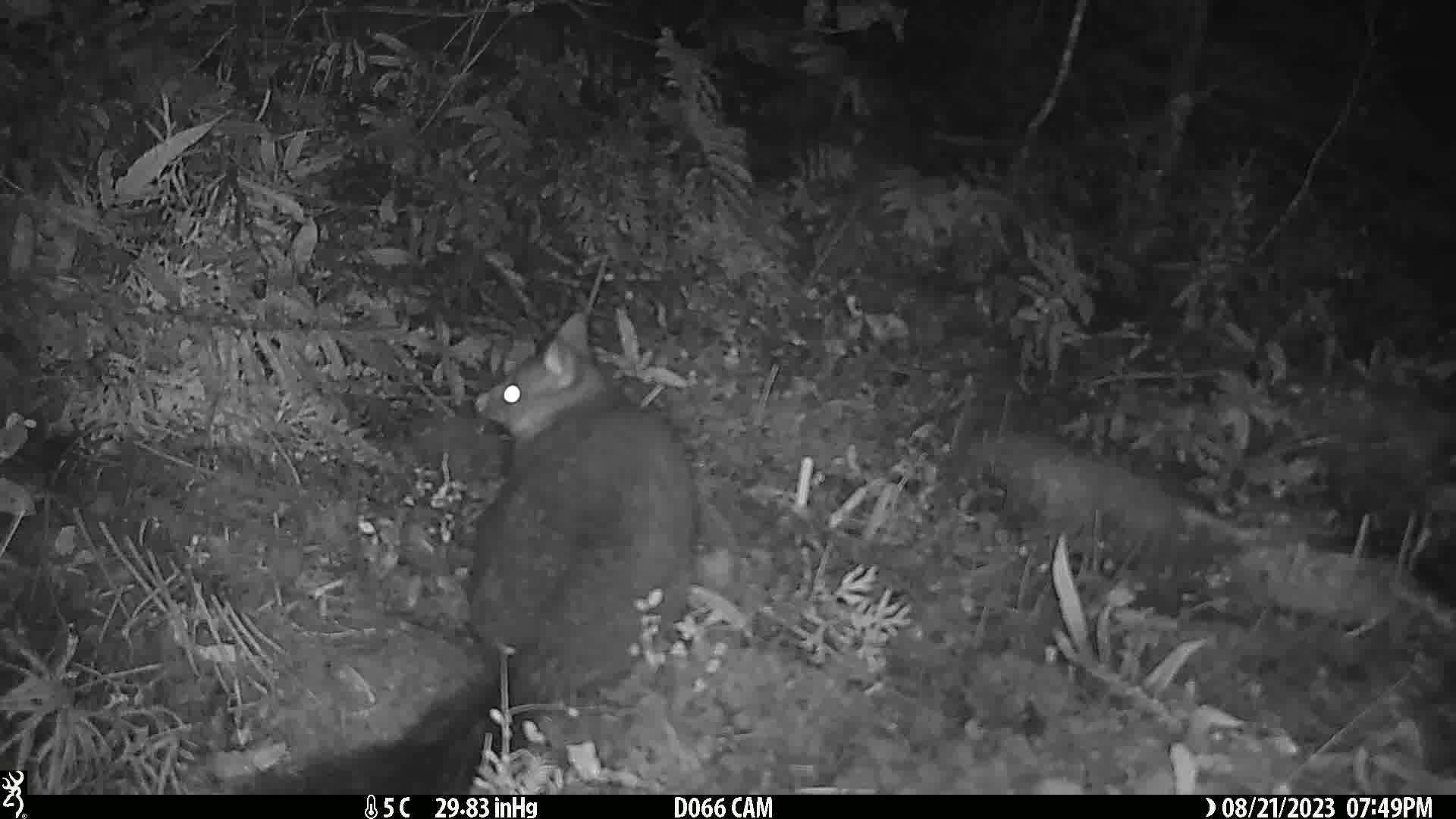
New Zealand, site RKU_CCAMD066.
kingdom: Animalia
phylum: Chordata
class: Mammalia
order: Diprotodontia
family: Phalangeridae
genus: Trichosurus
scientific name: Trichosurus vulpecula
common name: common brushtail possum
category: possum